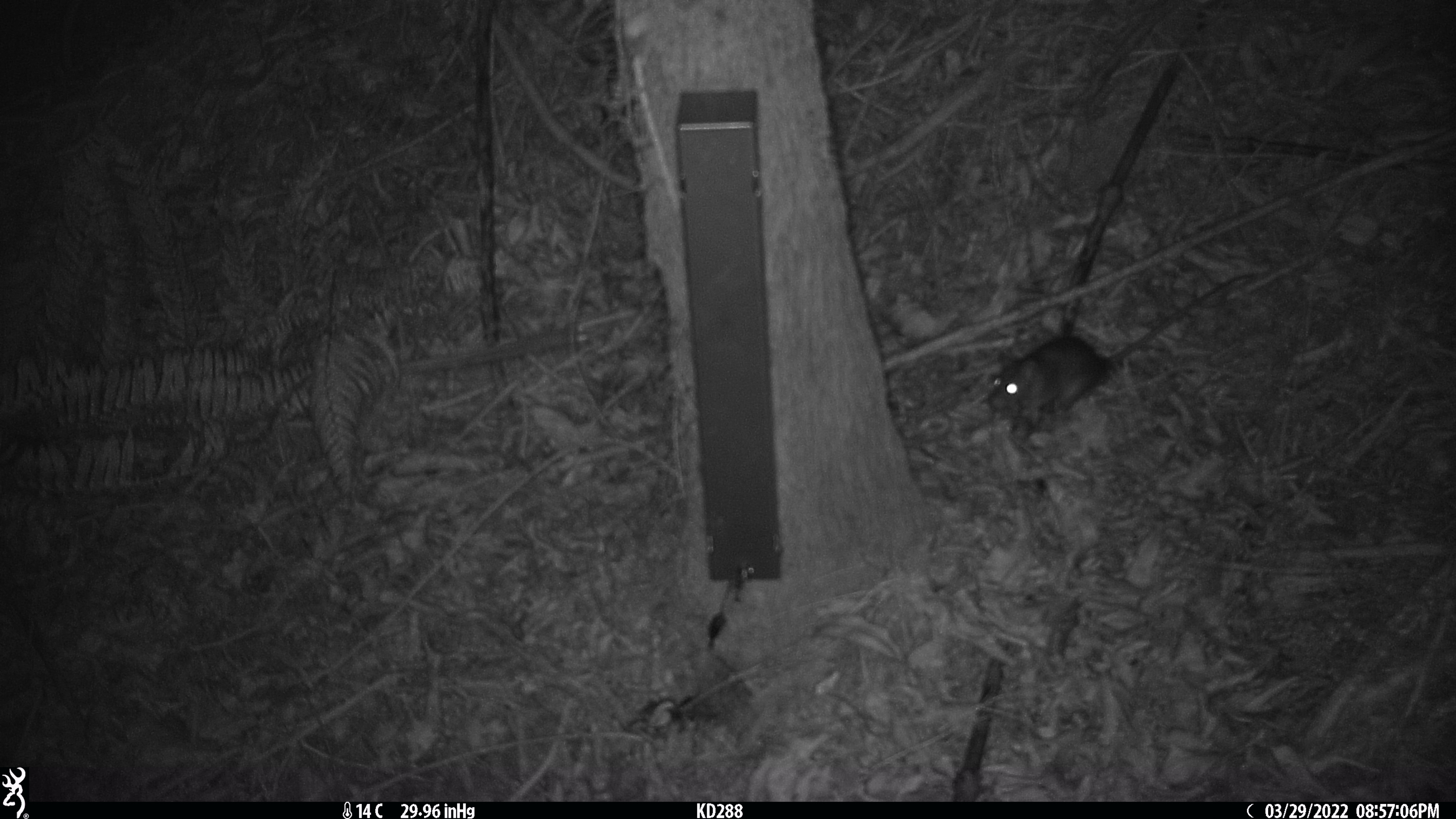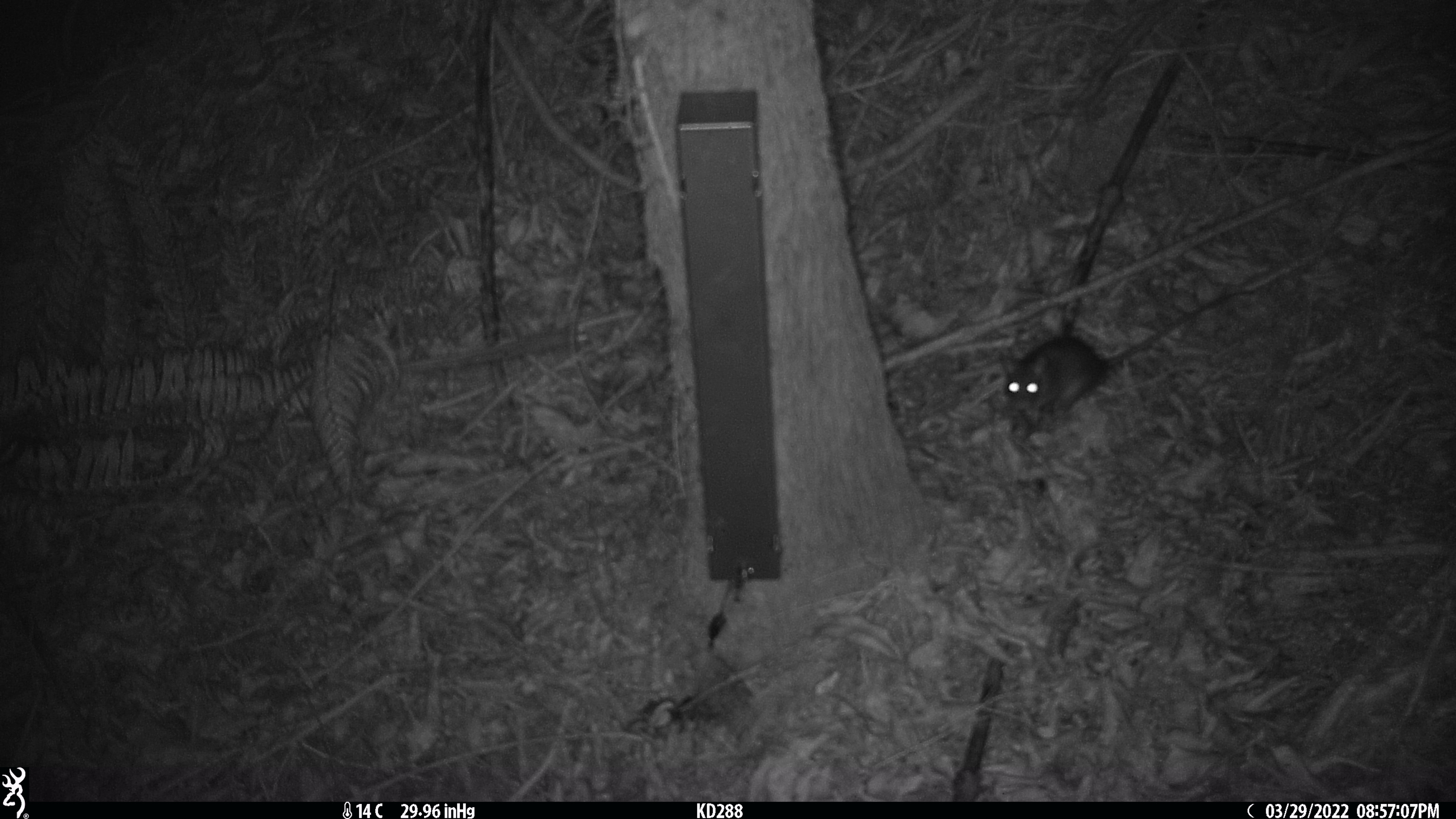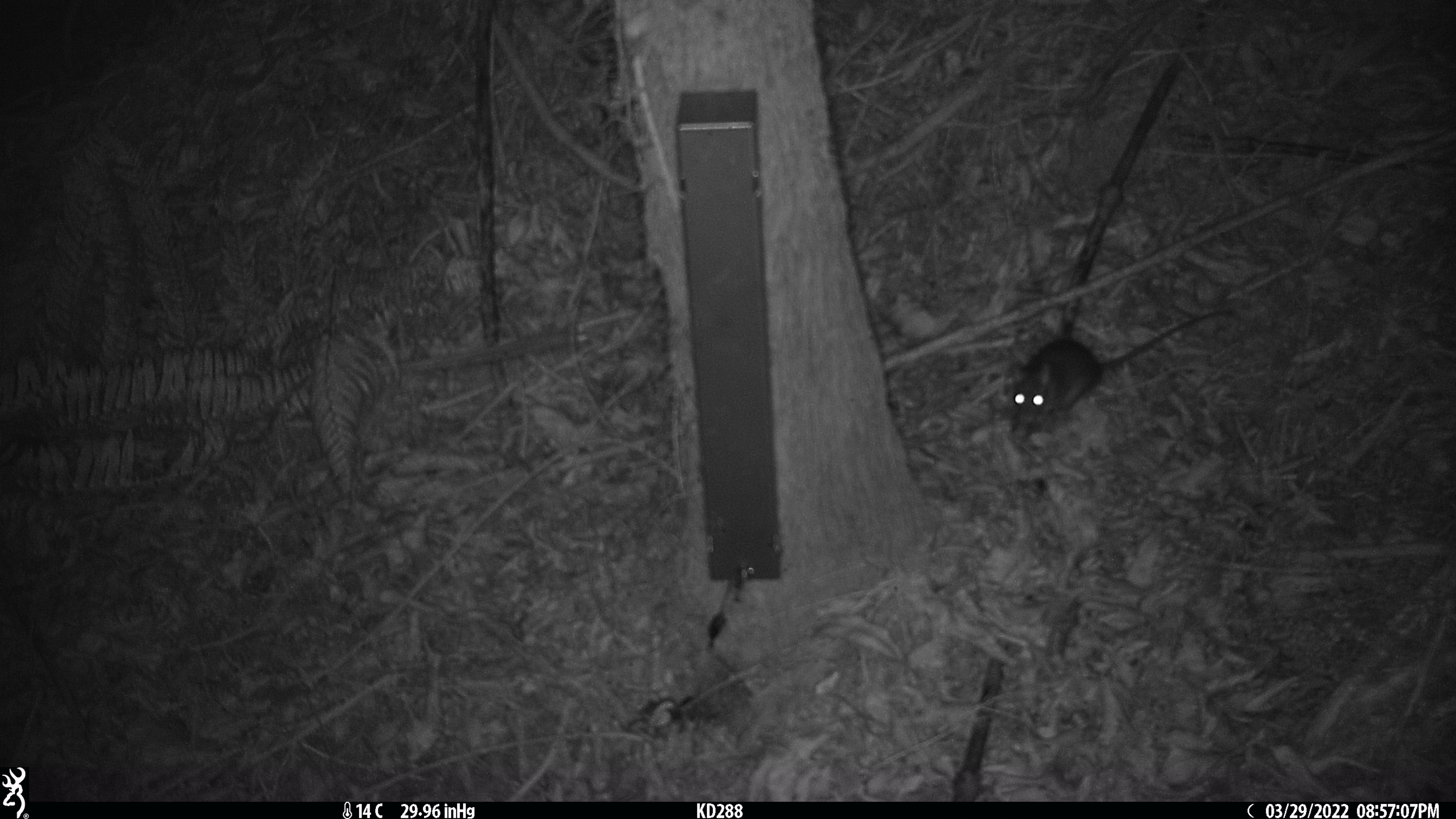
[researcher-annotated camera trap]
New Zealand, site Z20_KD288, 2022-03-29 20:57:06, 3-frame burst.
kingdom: Animalia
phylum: Chordata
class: Mammalia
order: Rodentia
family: Muridae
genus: Rattus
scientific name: Rattus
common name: rat